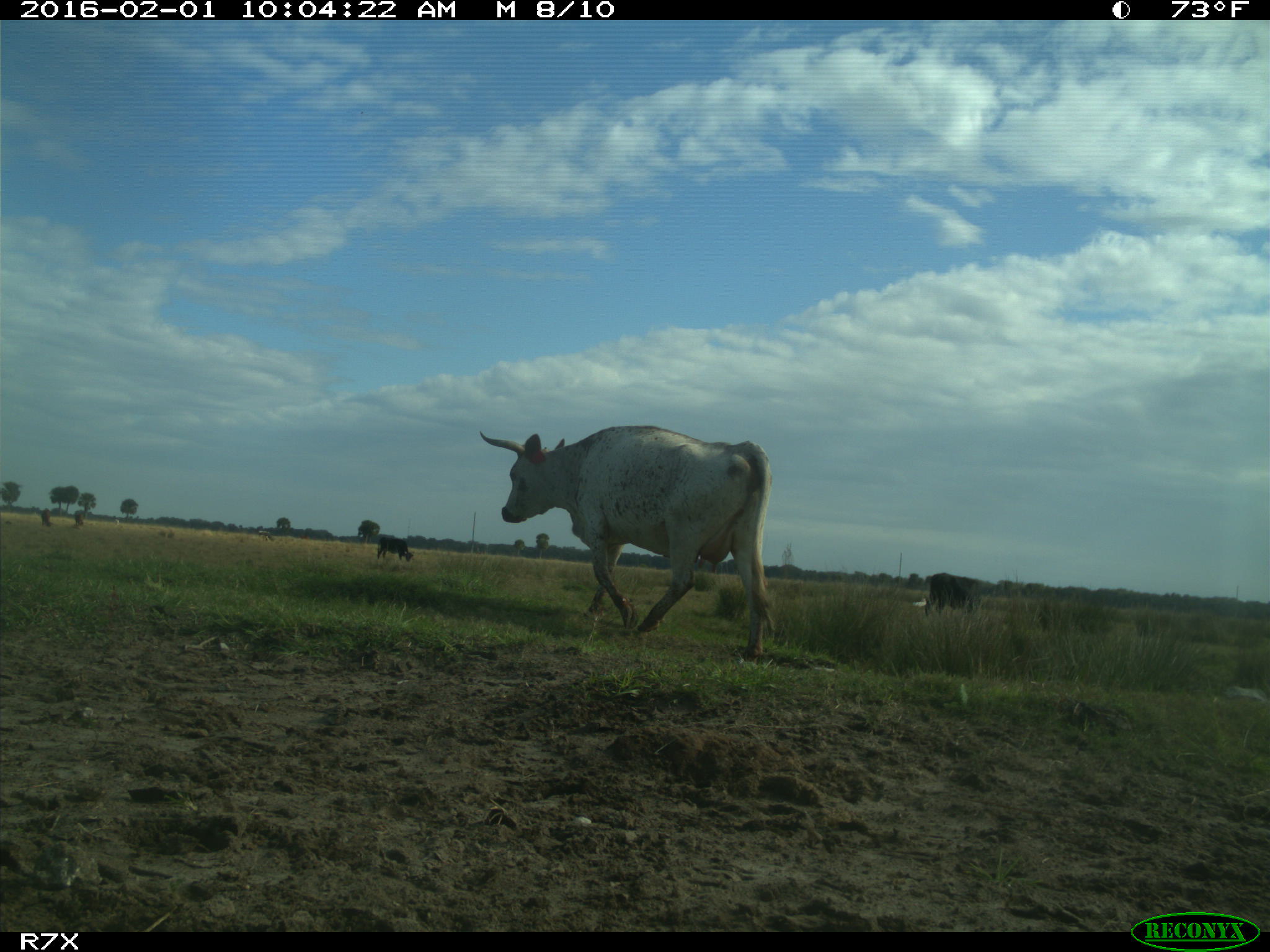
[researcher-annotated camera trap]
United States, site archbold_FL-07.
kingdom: Animalia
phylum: Chordata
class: Mammalia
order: Artiodactyla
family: Bovidae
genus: Bos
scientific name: Bos taurus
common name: domestic cow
Bos taurus (domestic cow).